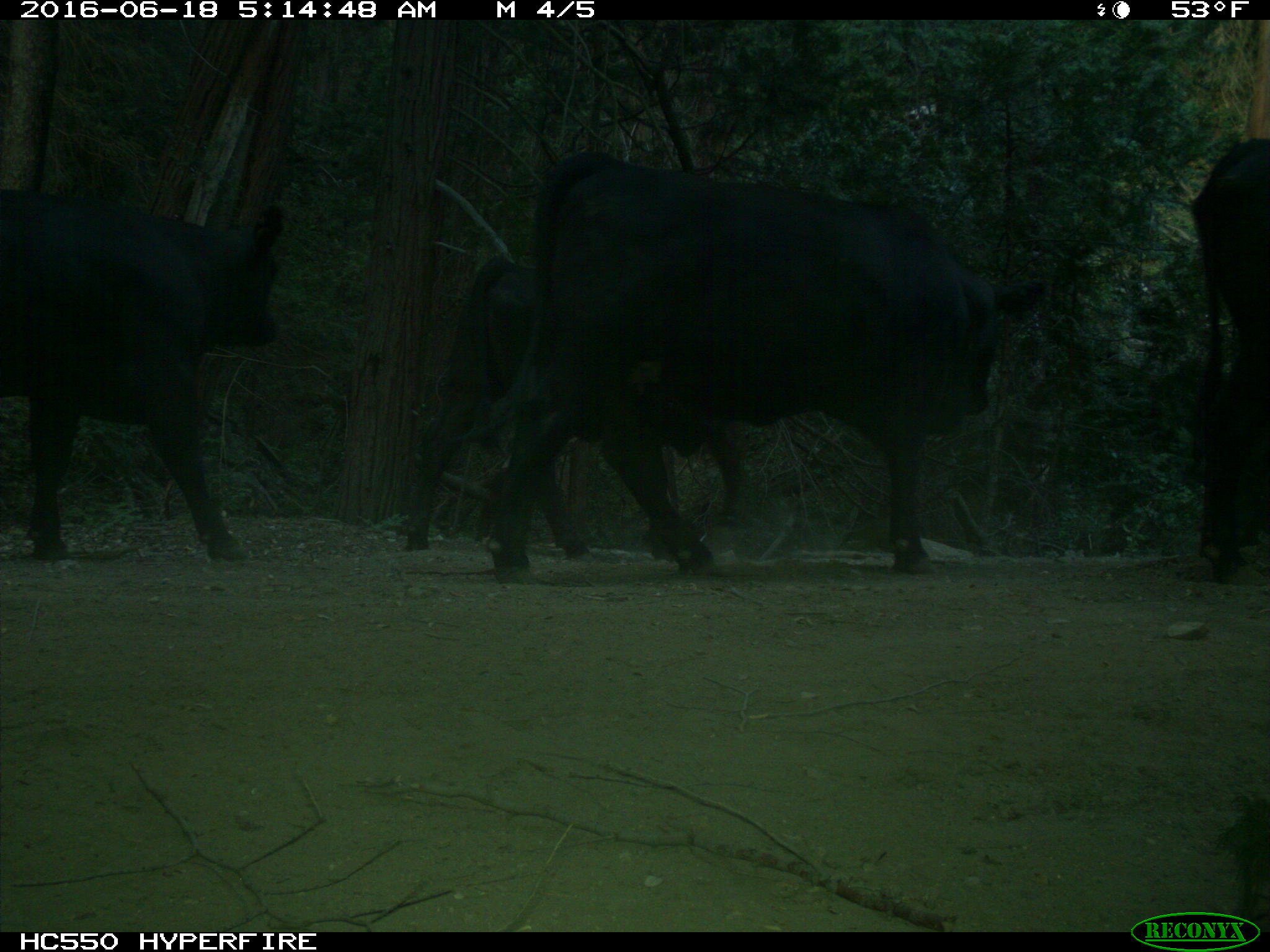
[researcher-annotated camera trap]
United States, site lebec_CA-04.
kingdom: Animalia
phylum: Chordata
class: Mammalia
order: Artiodactyla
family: Bovidae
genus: Bos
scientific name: Bos taurus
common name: domestic cow